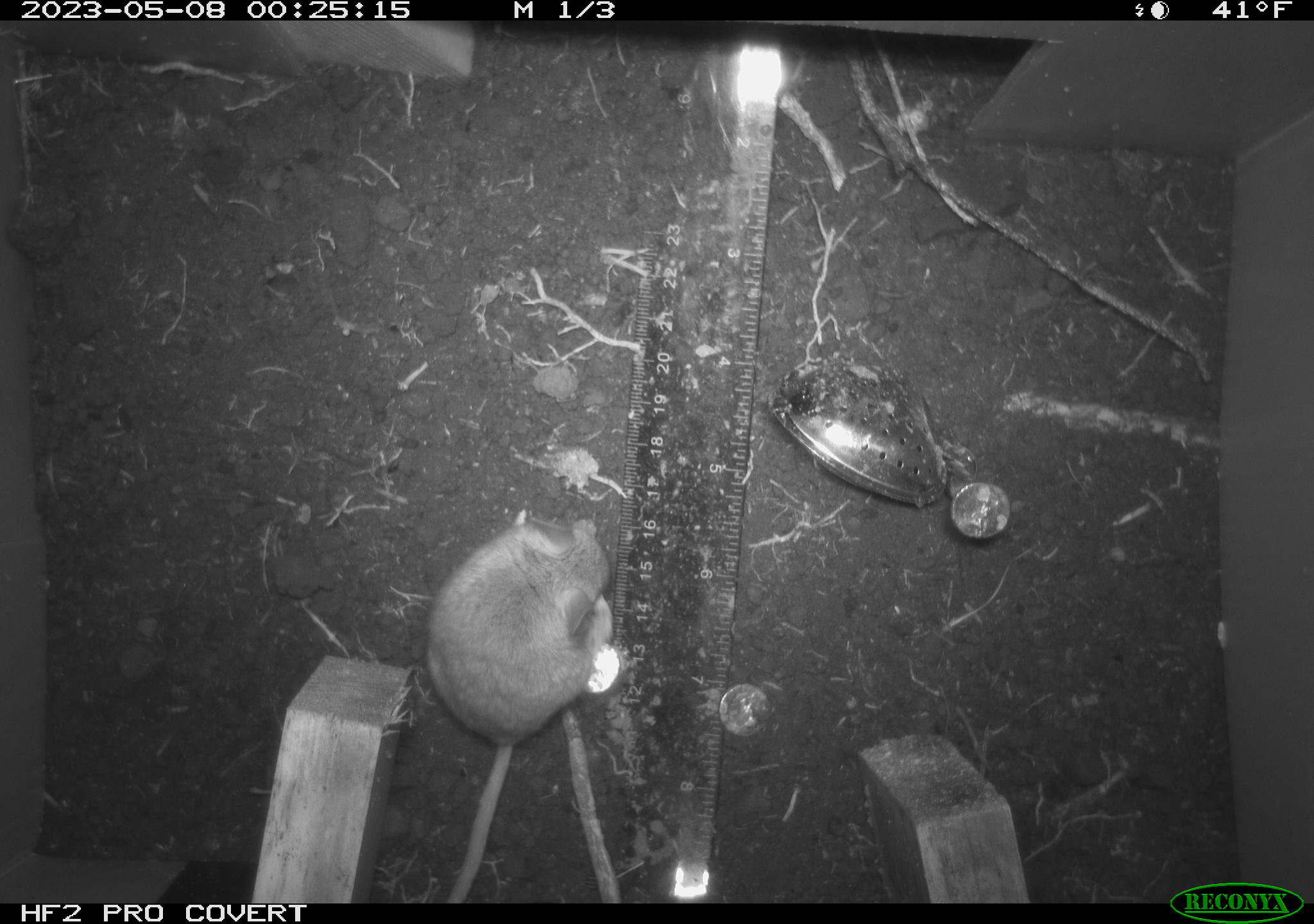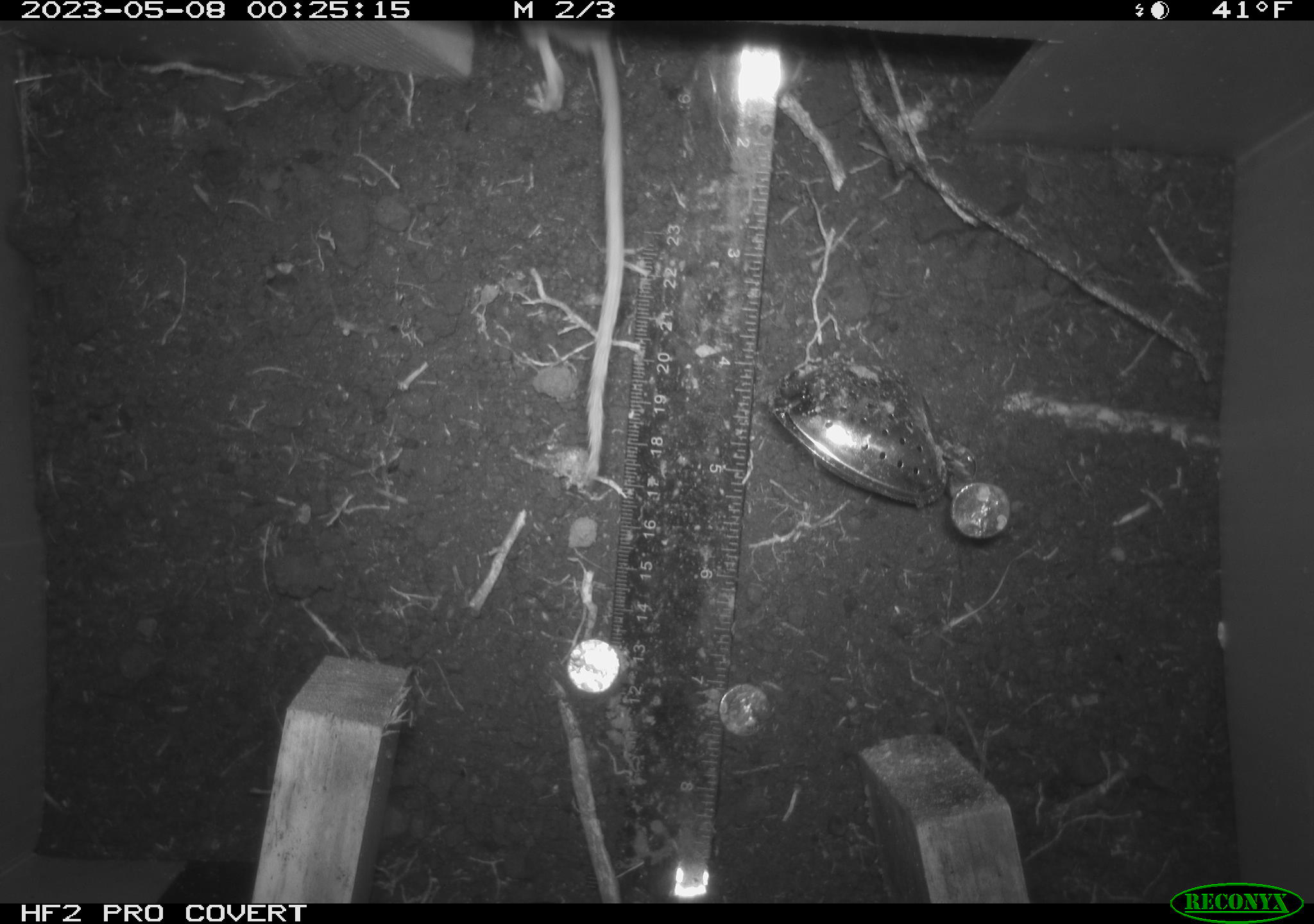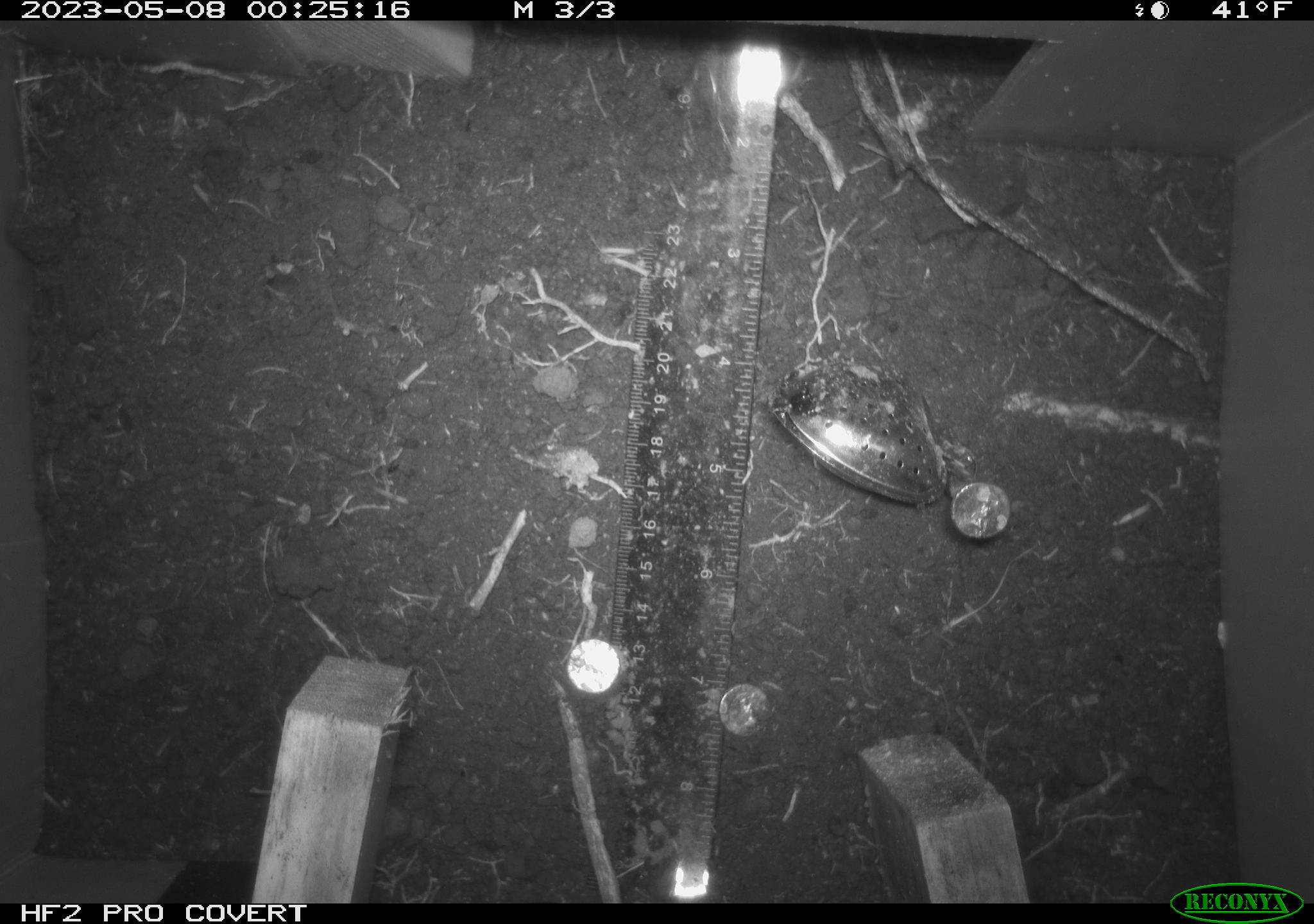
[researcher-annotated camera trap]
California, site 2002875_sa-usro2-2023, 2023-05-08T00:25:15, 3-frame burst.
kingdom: Animalia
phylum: Chordata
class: Mammalia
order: Rodentia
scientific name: Rodentia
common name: mouse species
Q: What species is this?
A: Mouse species (Rodentia).